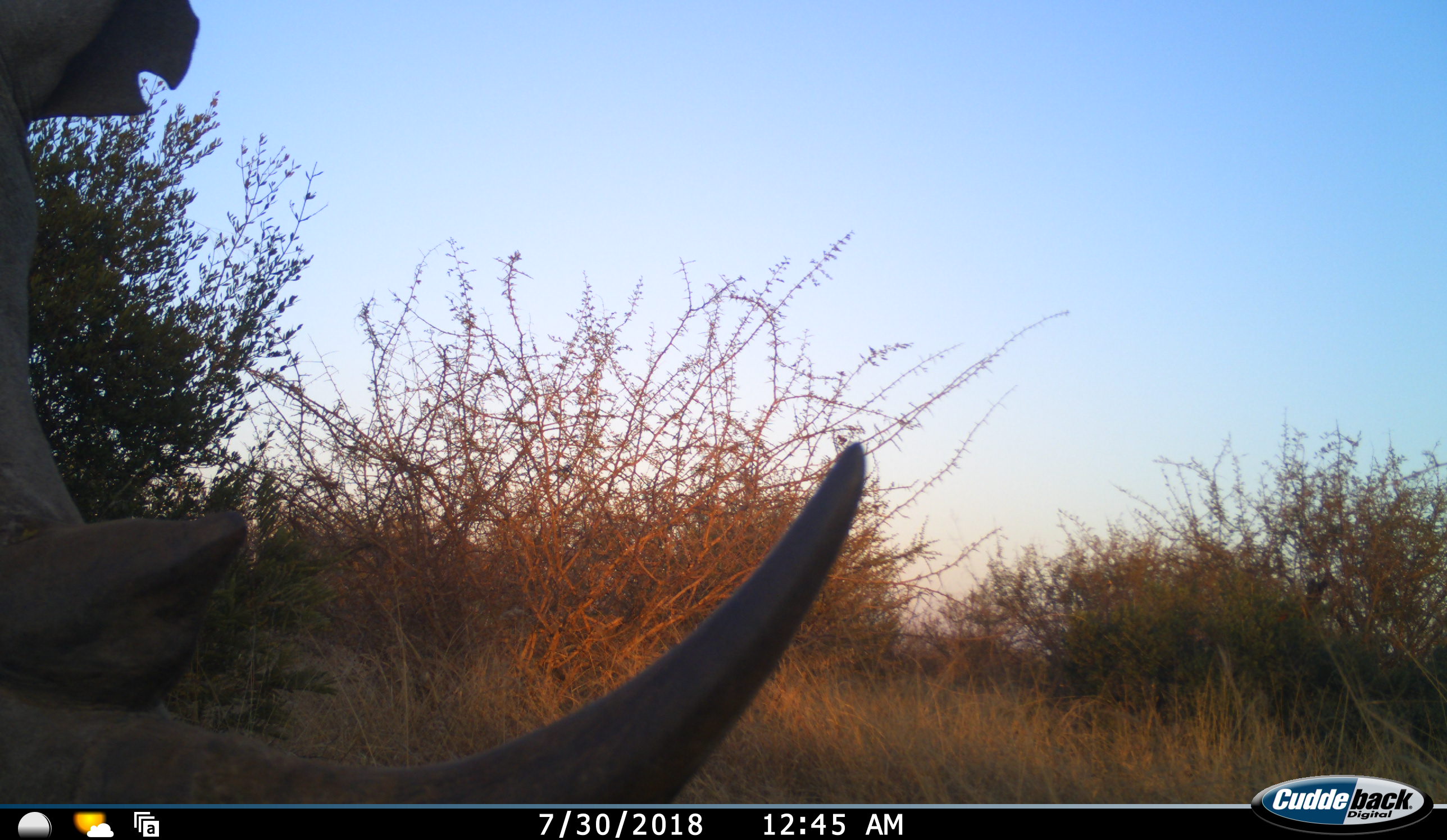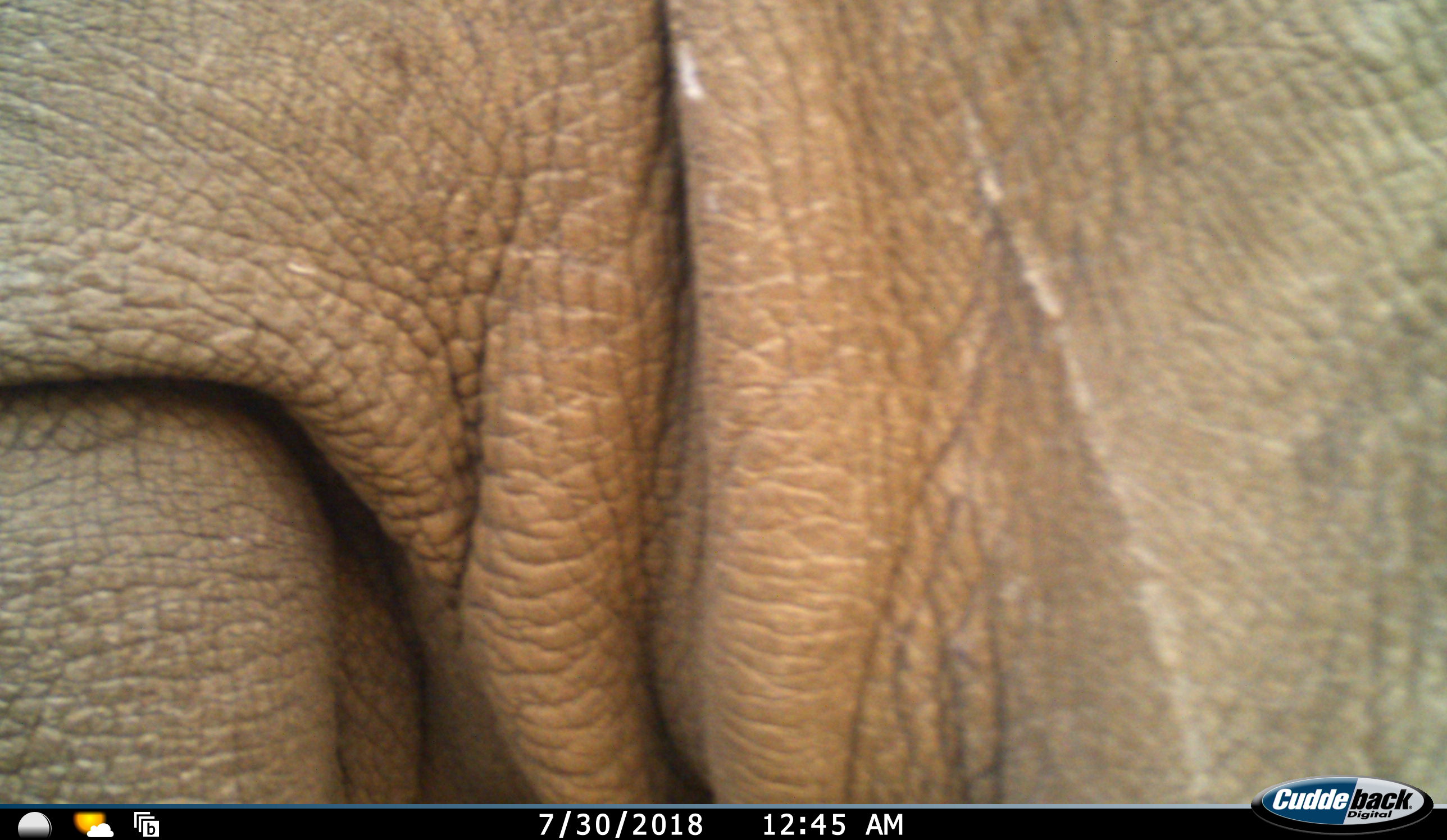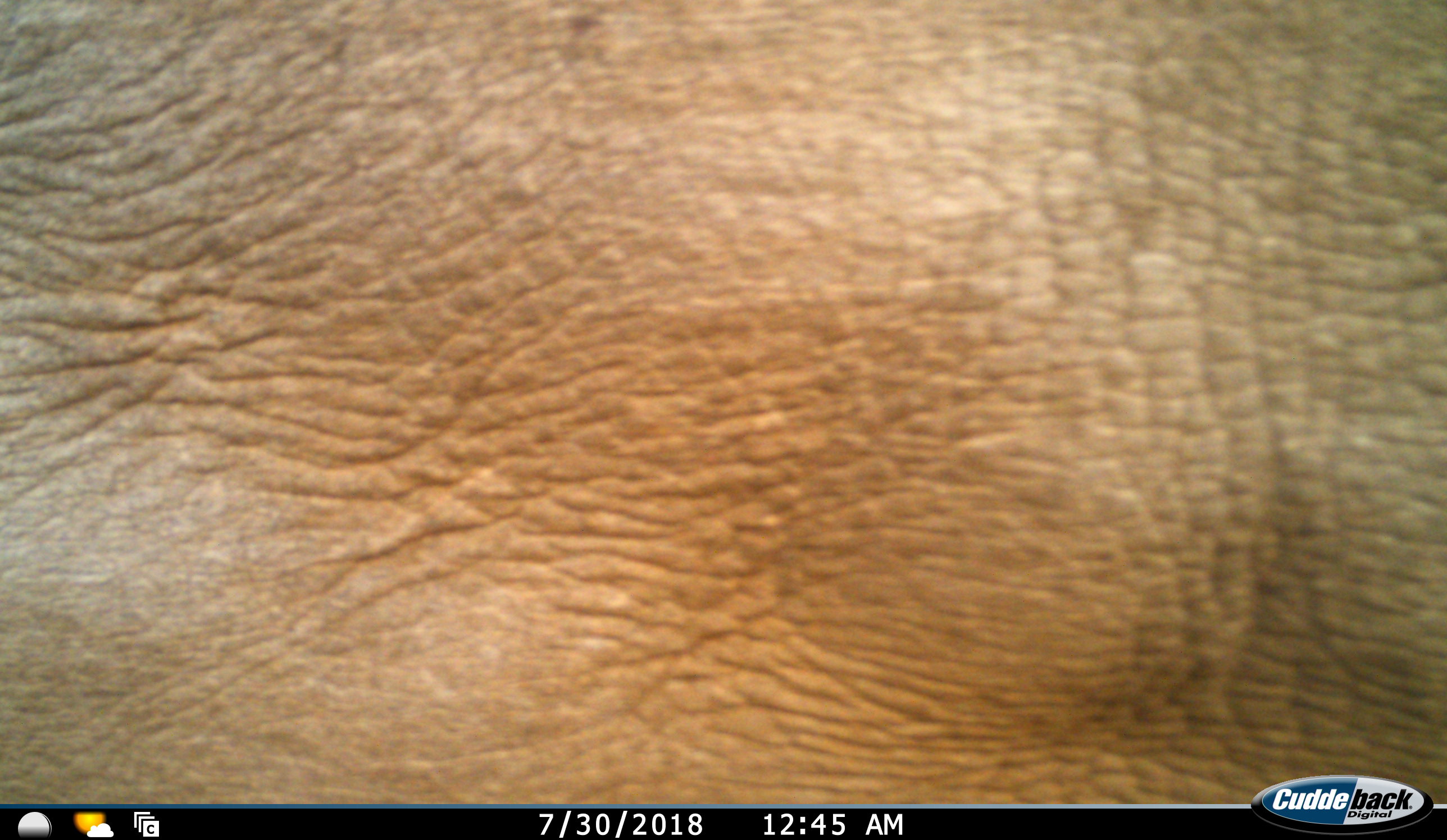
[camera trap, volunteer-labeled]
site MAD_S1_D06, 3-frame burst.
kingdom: Animalia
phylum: Chordata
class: Mammalia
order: Perissodactyla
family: Rhinocerotidae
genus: Ceratotherium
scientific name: Ceratotherium simum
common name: white rhinoceros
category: rhinoceroswhite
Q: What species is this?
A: Rhinoceroswhite (white rhinoceros) (Ceratotherium simum).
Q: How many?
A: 1.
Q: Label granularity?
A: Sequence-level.